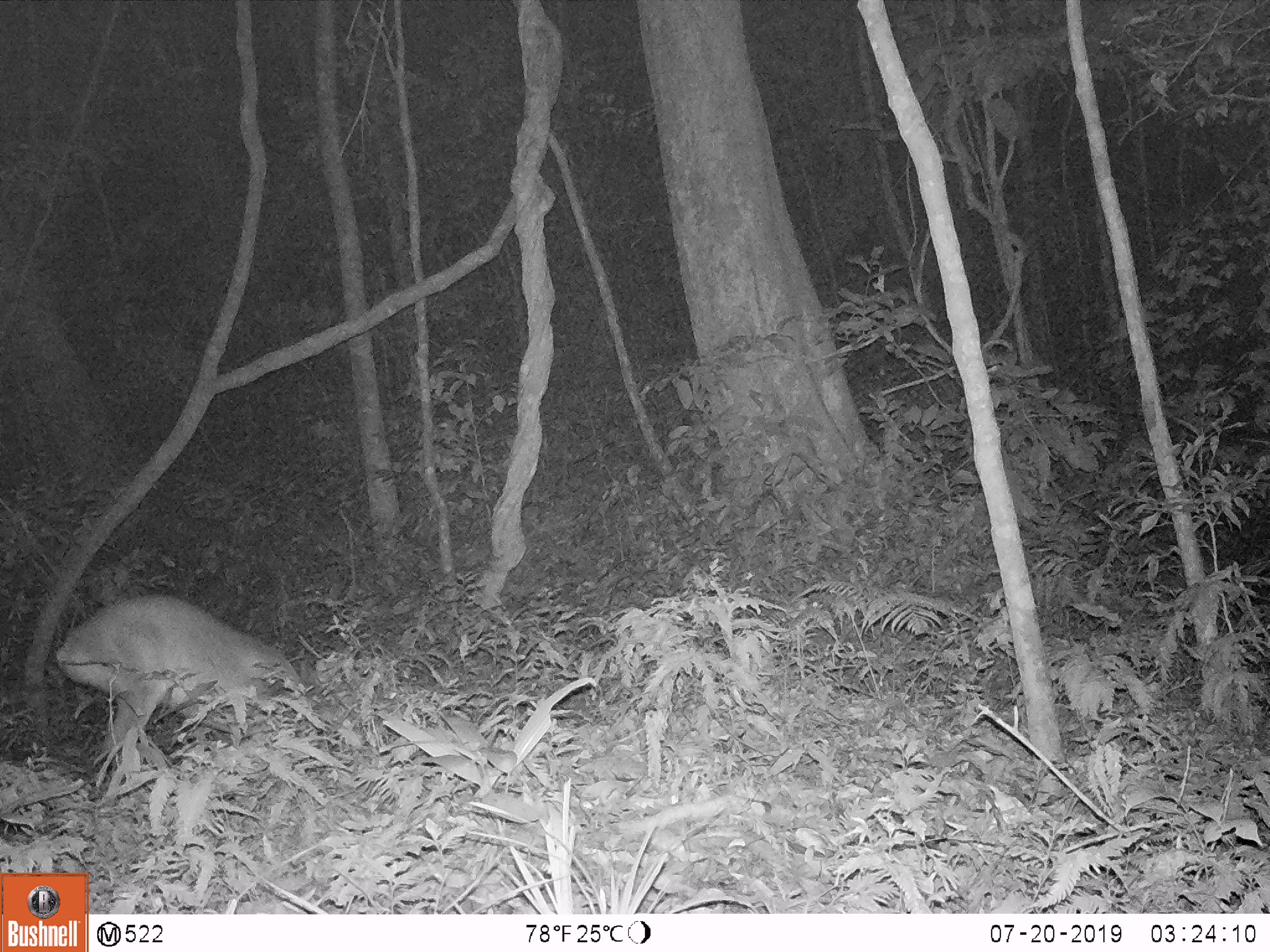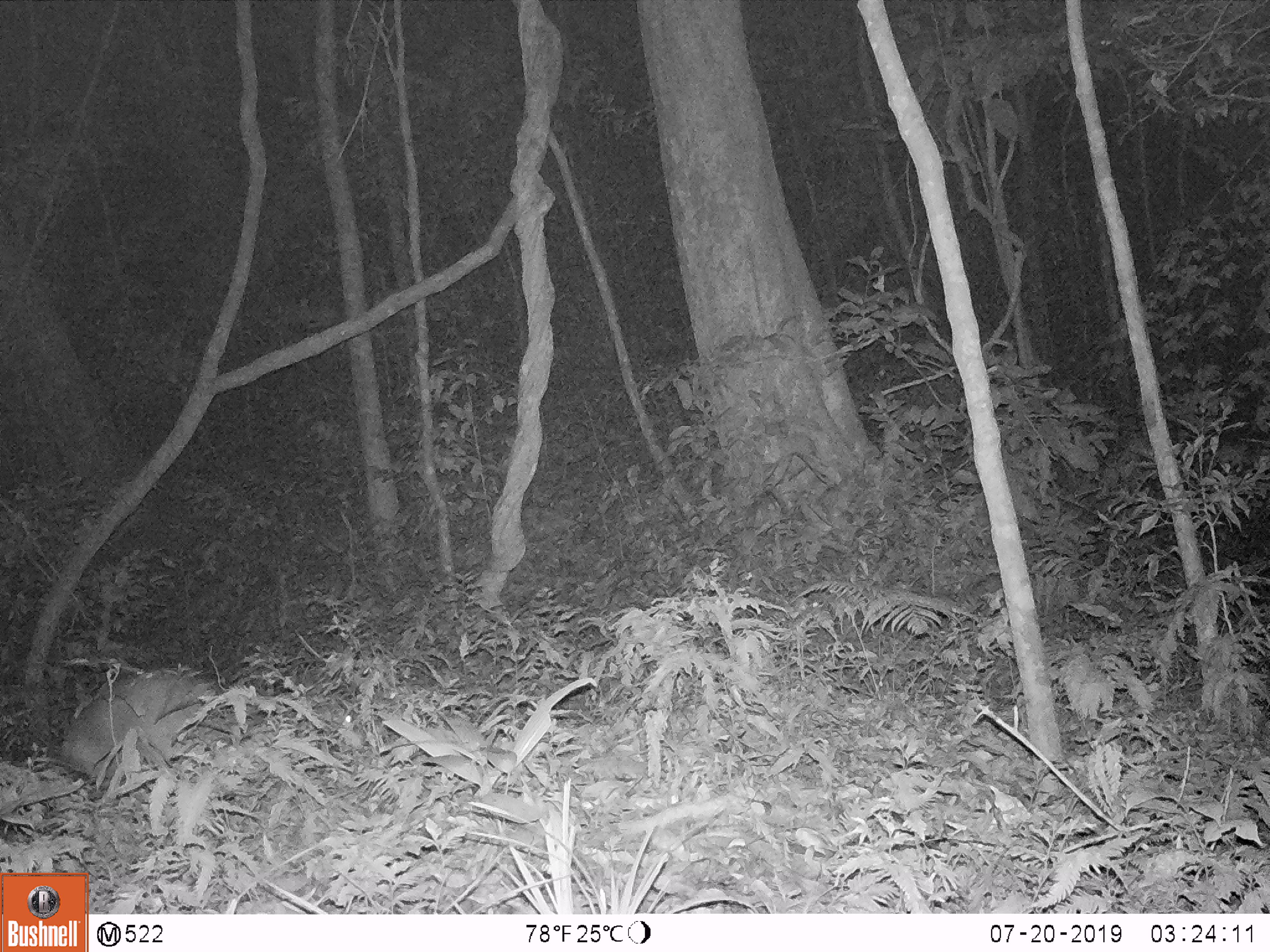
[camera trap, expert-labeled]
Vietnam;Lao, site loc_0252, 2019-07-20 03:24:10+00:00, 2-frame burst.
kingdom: Animalia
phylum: Chordata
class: Mammalia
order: Artiodactyla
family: Cervidae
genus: Muntiacus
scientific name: Muntiacus vuquangensis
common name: large-antlered muntjac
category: large antlered muntjac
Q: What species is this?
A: Large antlered muntjac (large-antlered muntjac) (Muntiacus vuquangensis).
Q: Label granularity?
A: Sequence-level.